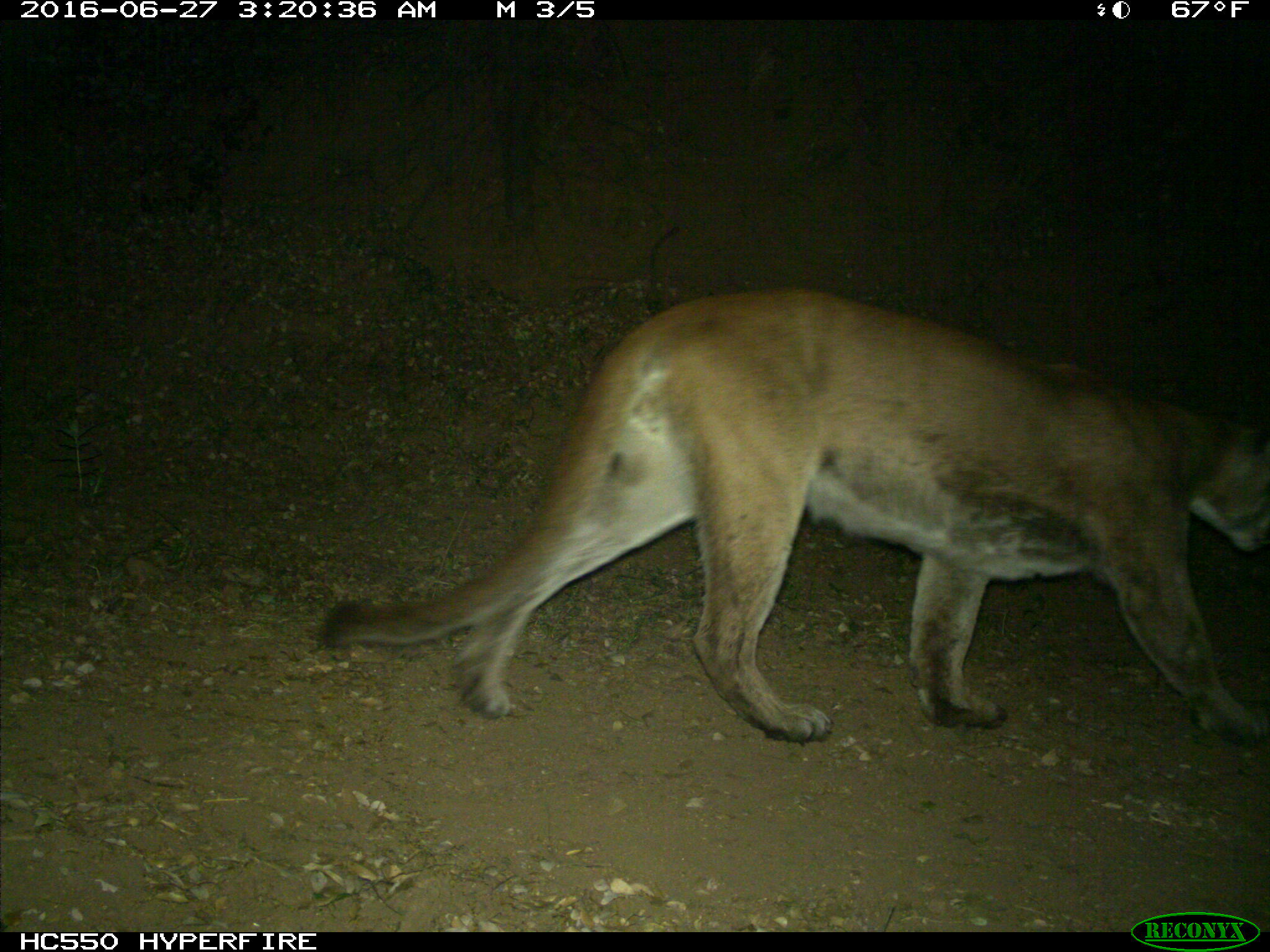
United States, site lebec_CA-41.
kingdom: Animalia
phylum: Chordata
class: Mammalia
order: Carnivora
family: Felidae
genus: Puma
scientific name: Puma concolor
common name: mountain lion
Puma concolor (mountain lion).